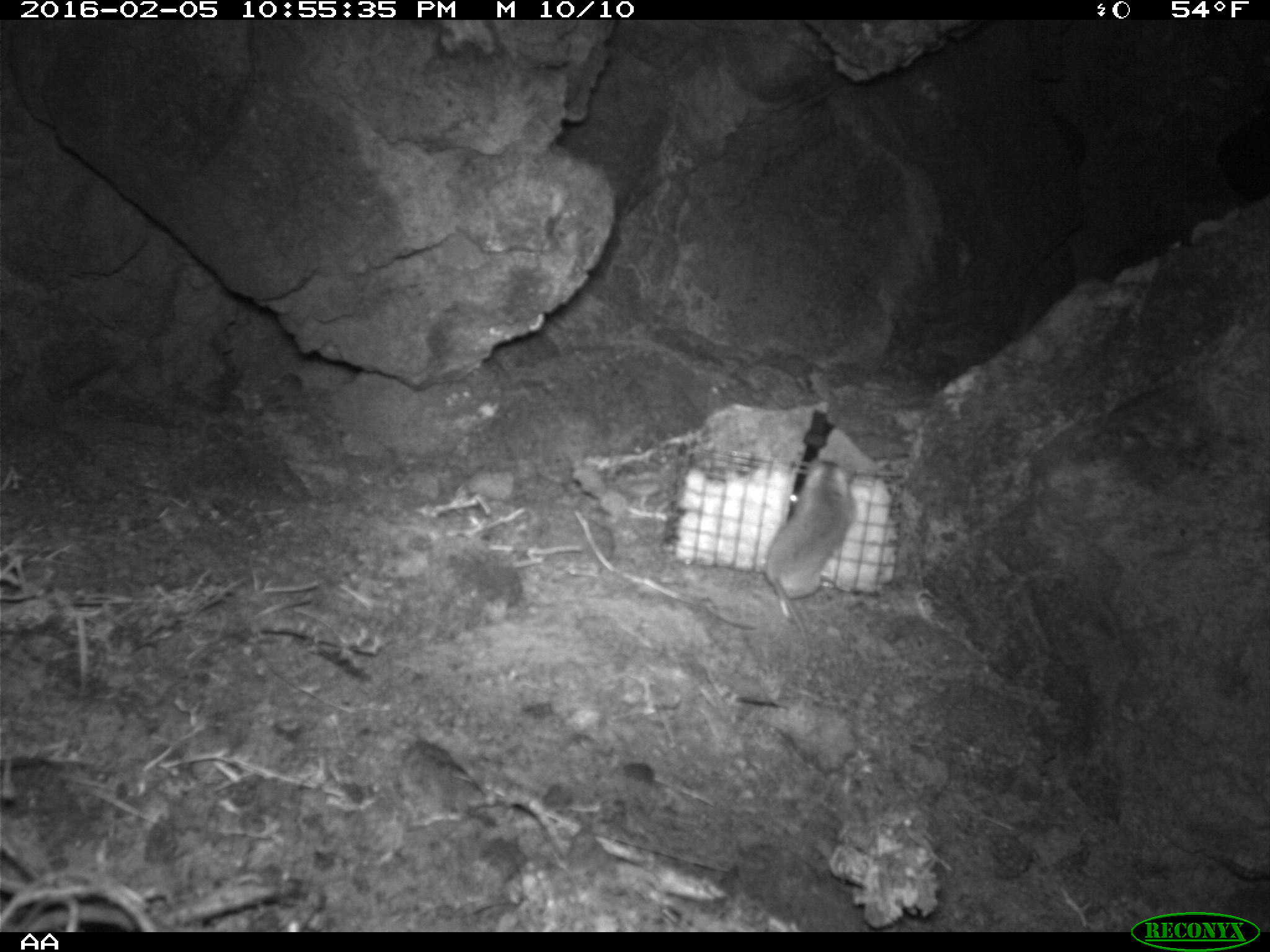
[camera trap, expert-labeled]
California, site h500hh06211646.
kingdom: Animalia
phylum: Chordata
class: Mammalia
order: Rodentia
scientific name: Rodentia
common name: rodent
Rodent (Rodentia).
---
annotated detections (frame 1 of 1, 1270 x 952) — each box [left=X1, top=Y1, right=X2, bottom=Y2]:
rodent: [left=761, top=459, right=854, bottom=633]